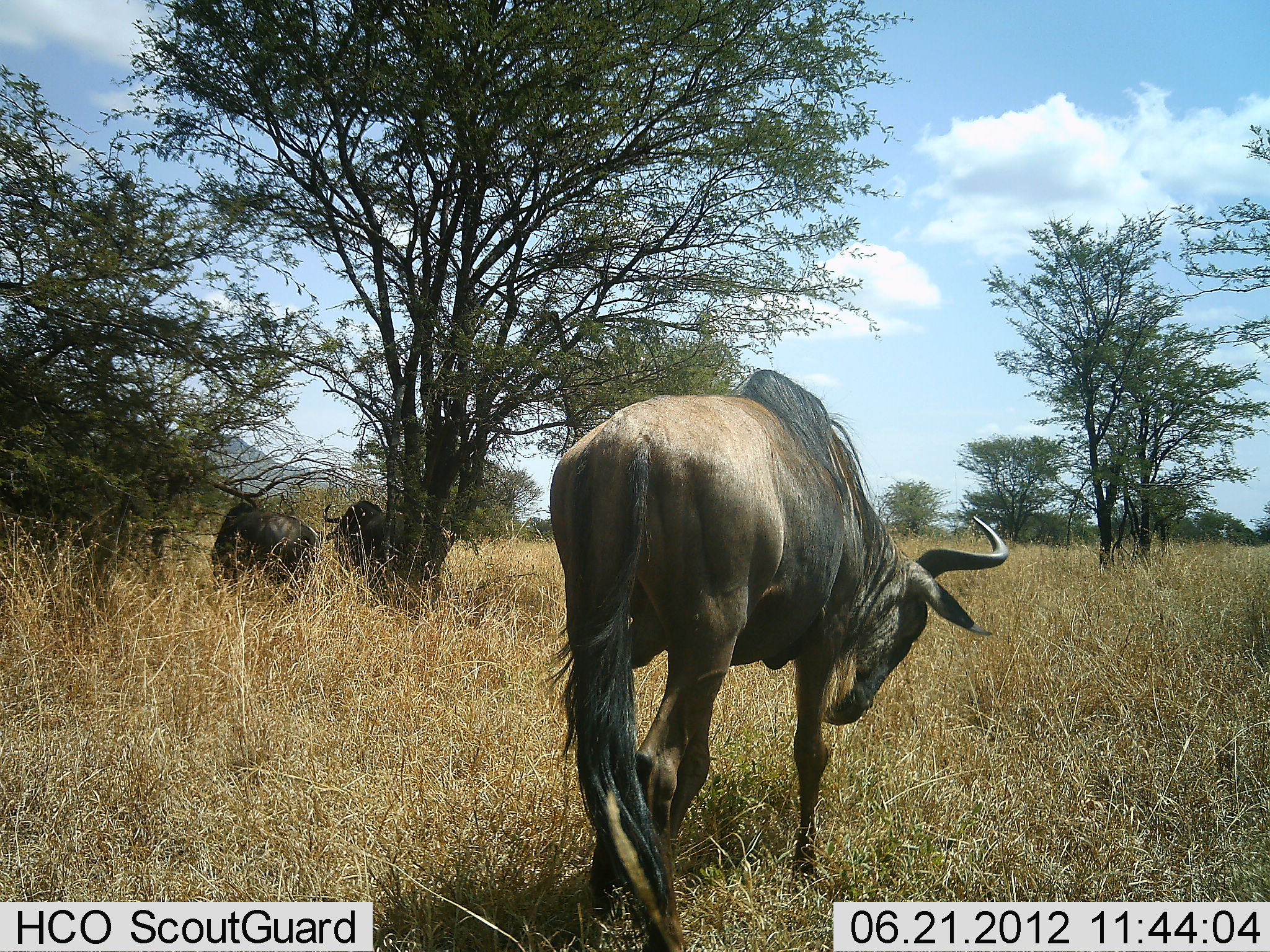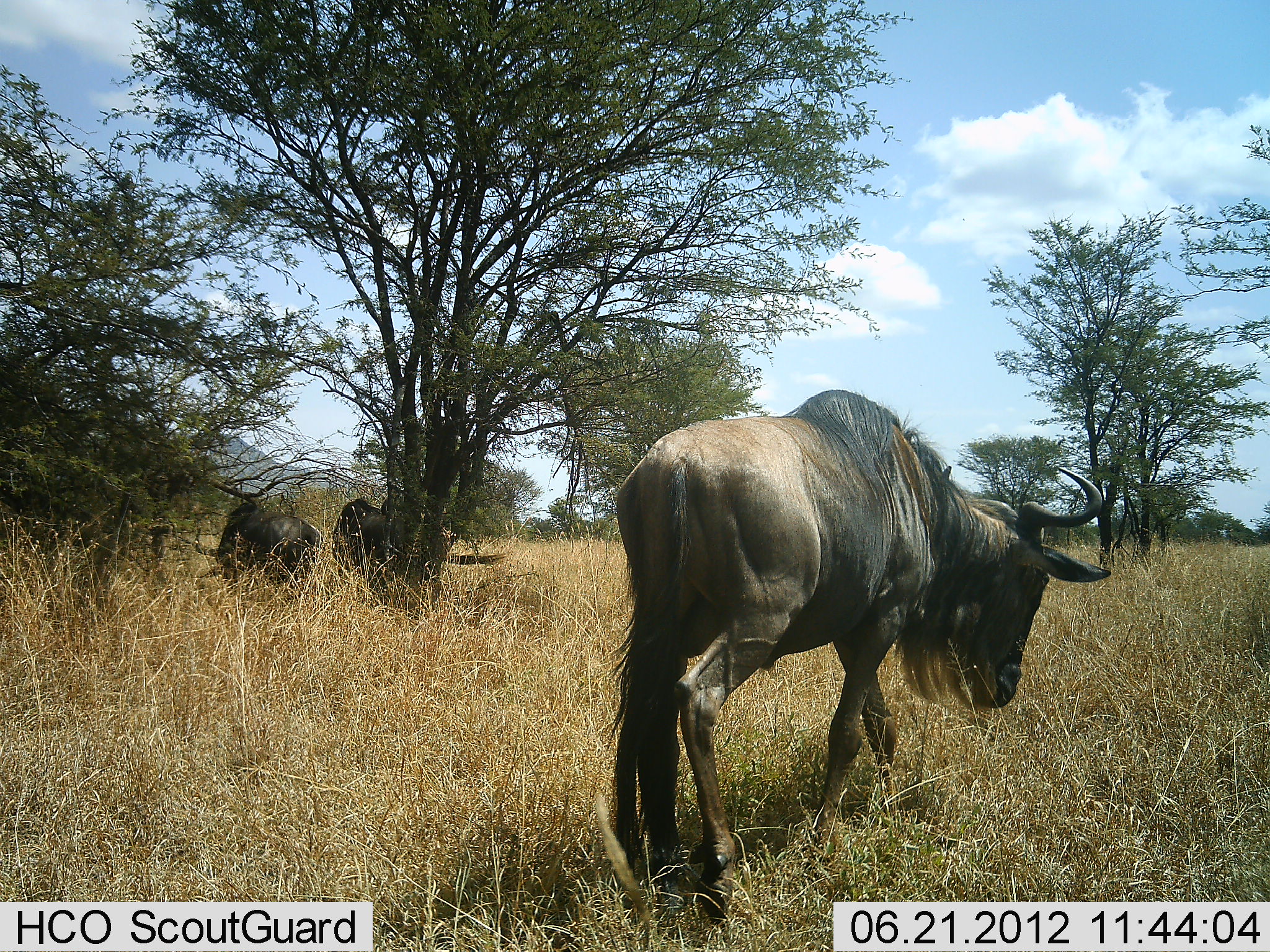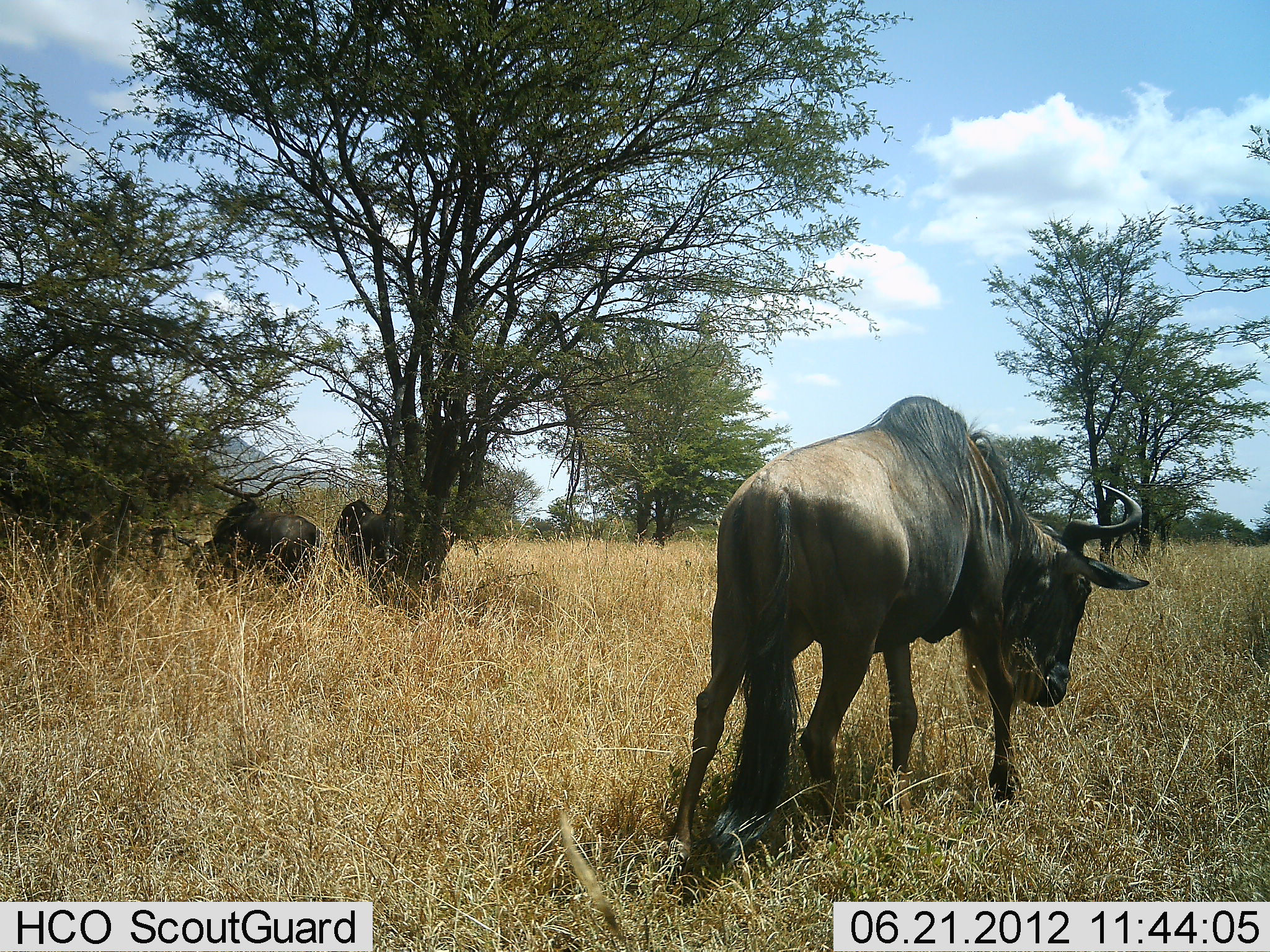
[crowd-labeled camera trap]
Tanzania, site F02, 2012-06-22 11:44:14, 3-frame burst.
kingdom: Animalia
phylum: Chordata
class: Mammalia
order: Artiodactyla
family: Bovidae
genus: Connochaetes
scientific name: Connochaetes taurinus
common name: blue wildebeest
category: wildebeest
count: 3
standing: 50%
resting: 20%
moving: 90%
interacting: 0%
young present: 0%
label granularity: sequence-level